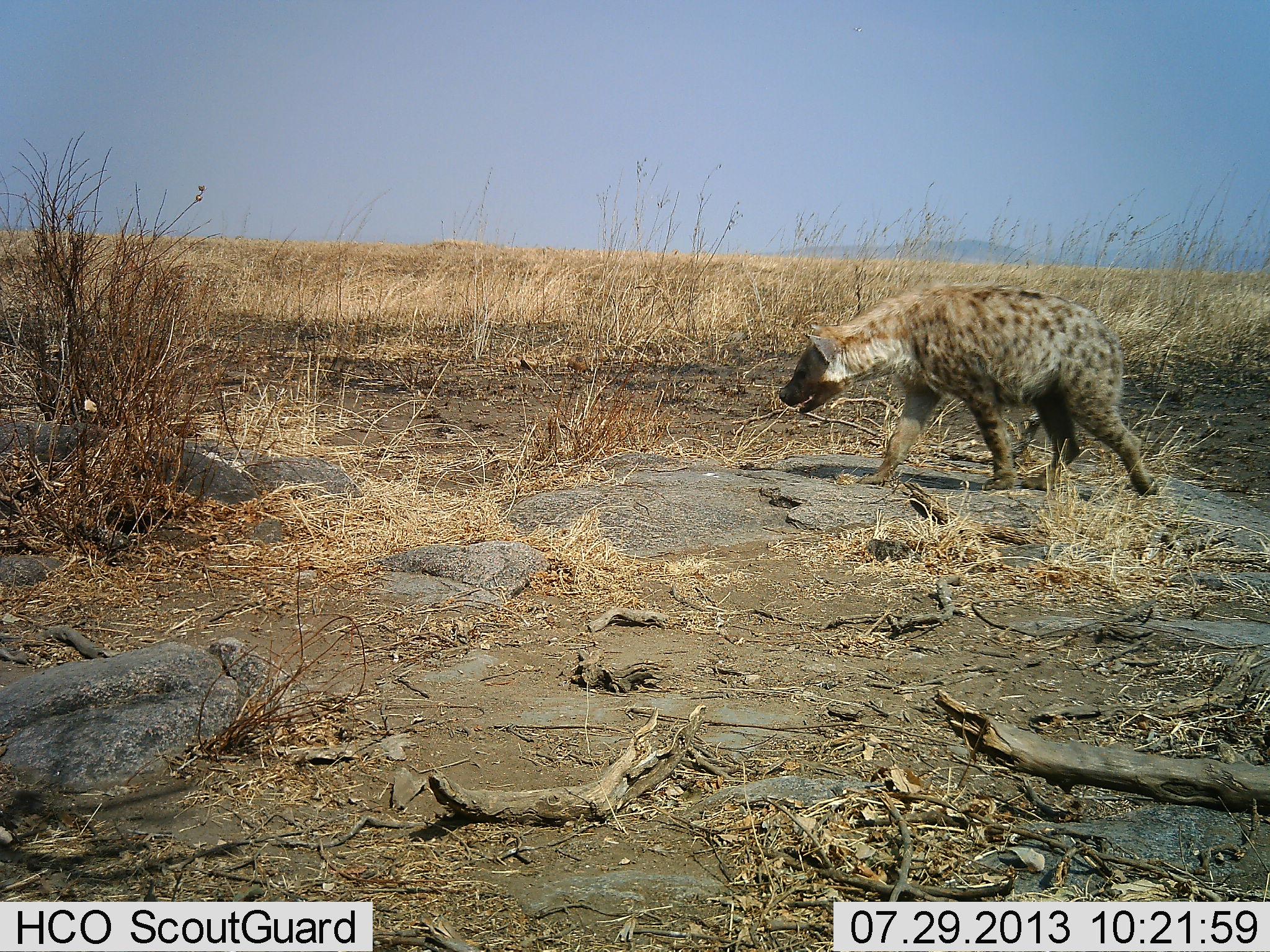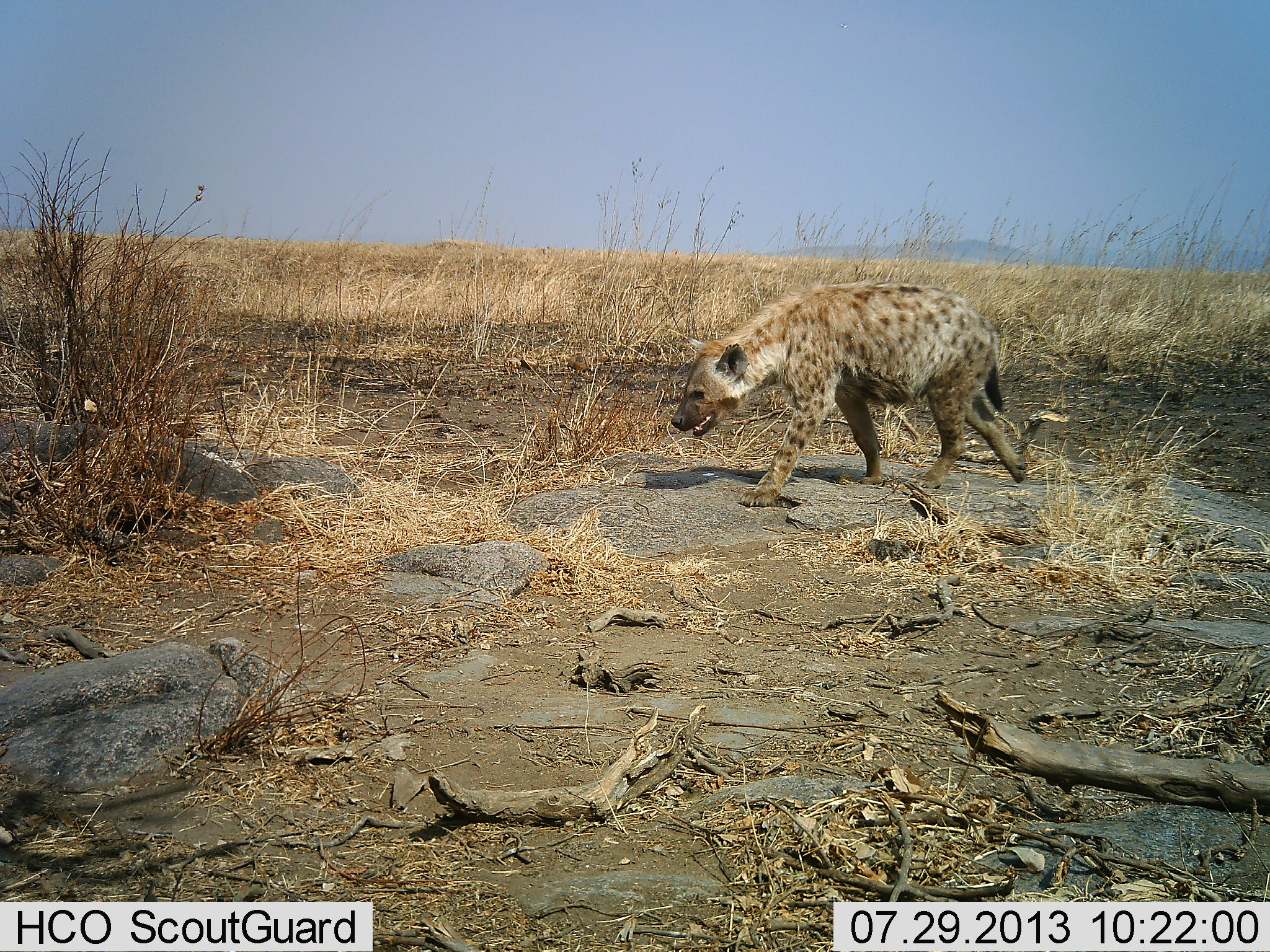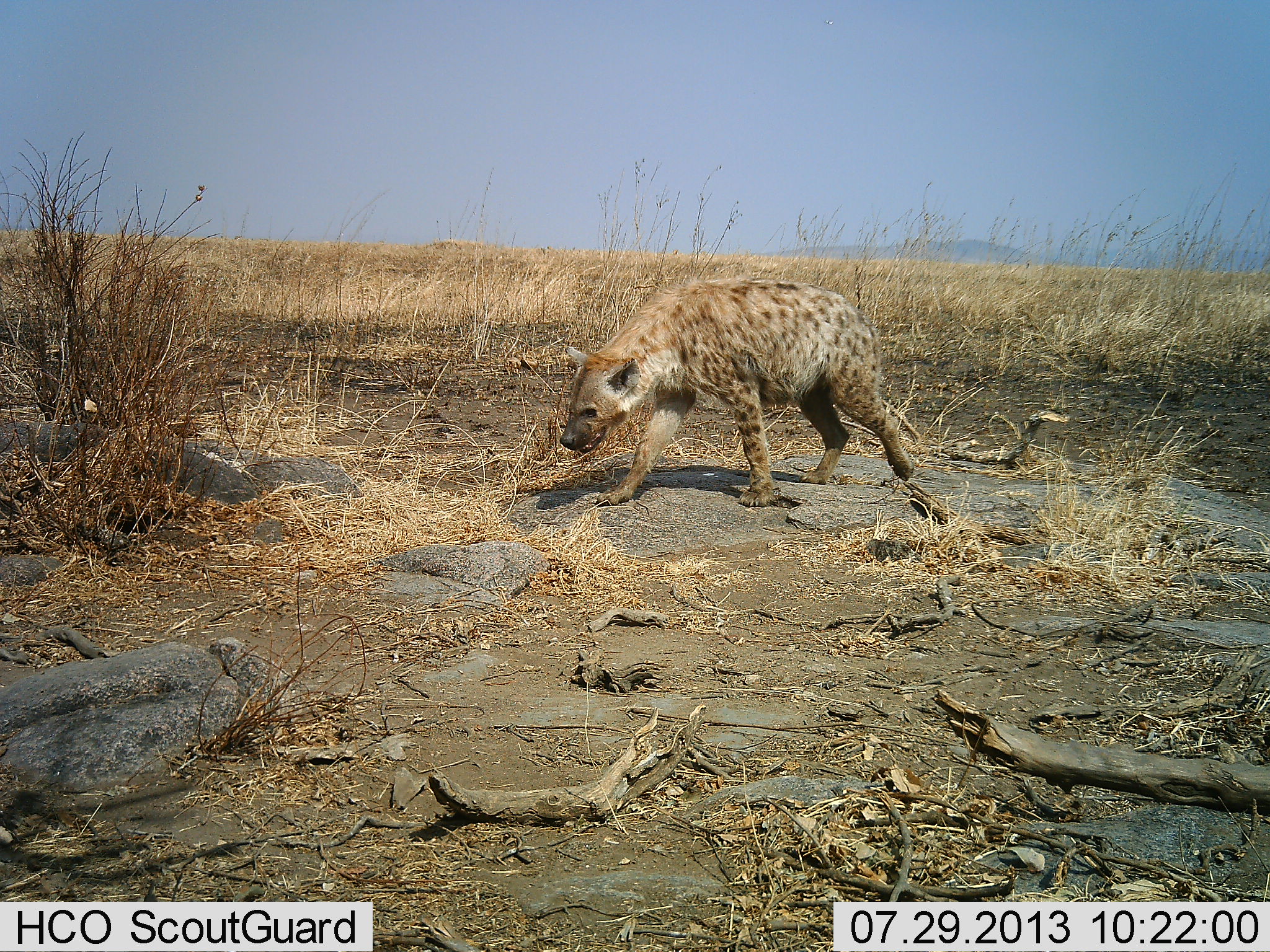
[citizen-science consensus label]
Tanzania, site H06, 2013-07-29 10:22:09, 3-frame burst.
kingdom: Animalia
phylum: Chordata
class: Mammalia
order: Carnivora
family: Hyaenidae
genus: Crocuta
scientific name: Crocuta crocuta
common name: spotted hyena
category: hyenaspotted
Hyenaspotted (spotted hyena) (Crocuta crocuta), count 1. Behavior (volunteer vote fractions): standing 5%, resting 0%, moving 95%, interacting 0%. Young present (vote fraction): 0%. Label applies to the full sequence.